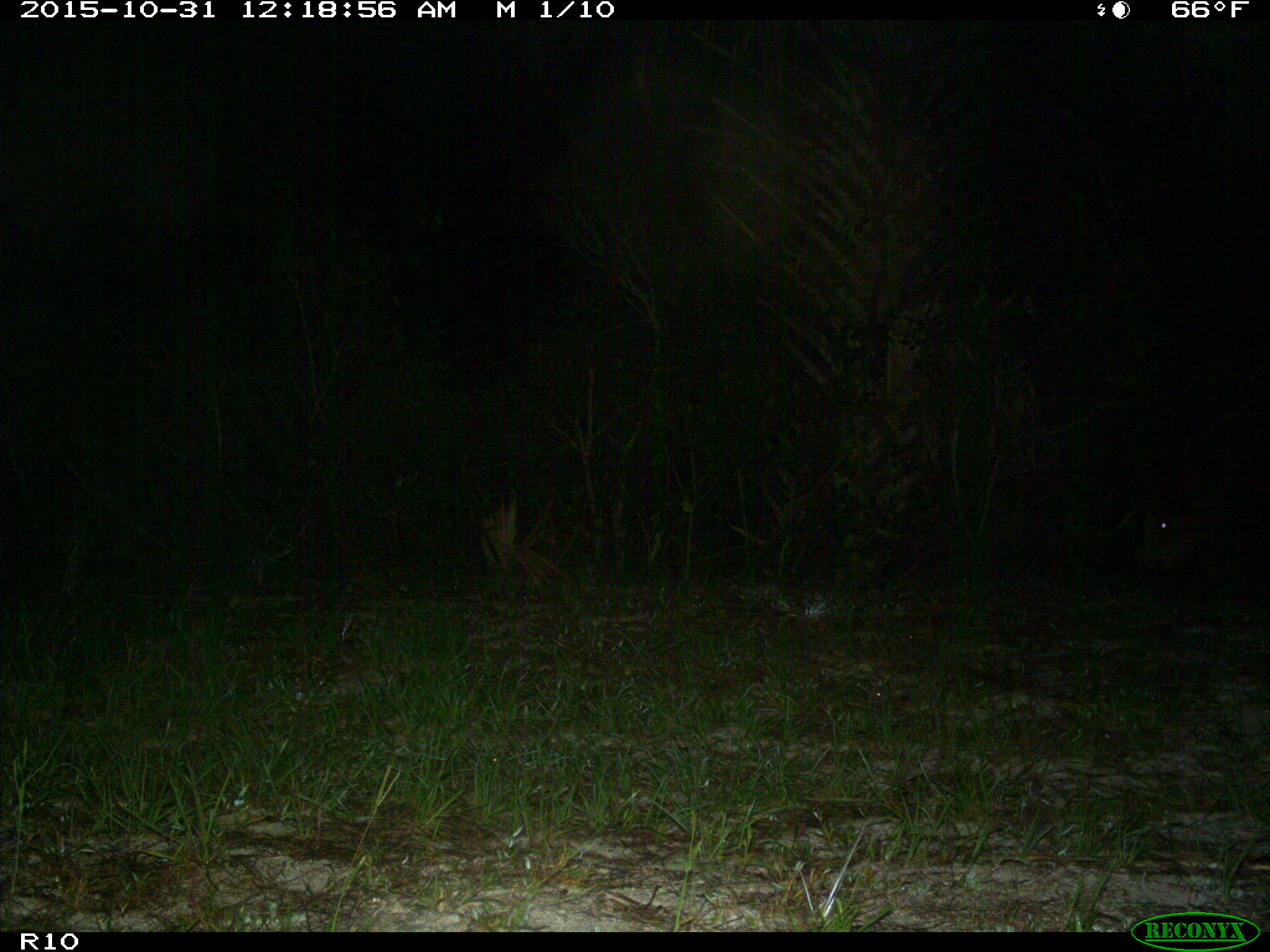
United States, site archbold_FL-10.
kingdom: Animalia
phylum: Chordata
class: Mammalia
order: Artiodactyla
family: Suidae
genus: Sus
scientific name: Sus scrofa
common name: wild boar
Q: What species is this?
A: Sus scrofa (wild boar).